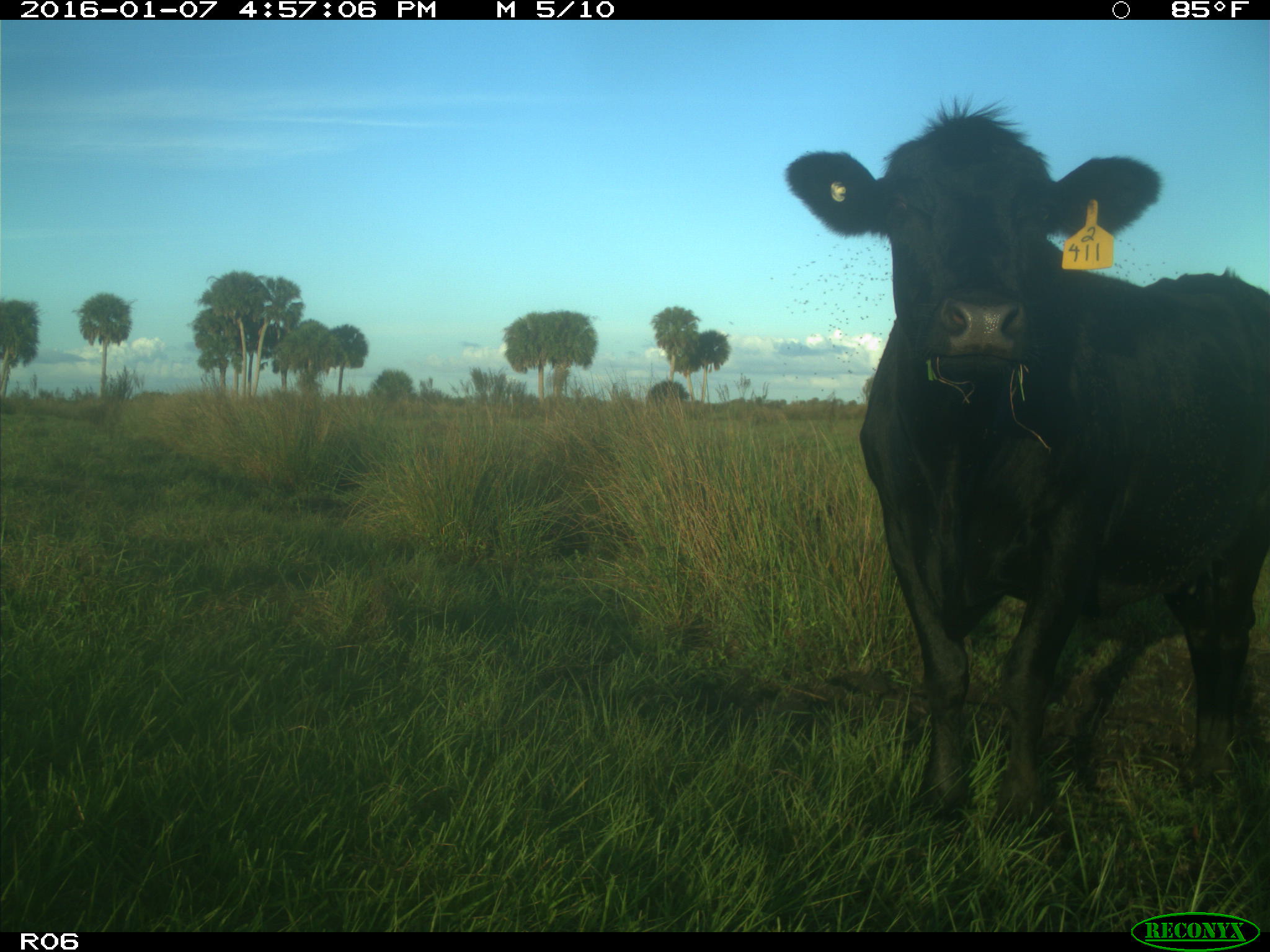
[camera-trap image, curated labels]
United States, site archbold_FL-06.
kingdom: Animalia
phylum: Chordata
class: Mammalia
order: Artiodactyla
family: Bovidae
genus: Bos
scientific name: Bos taurus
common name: domestic cow